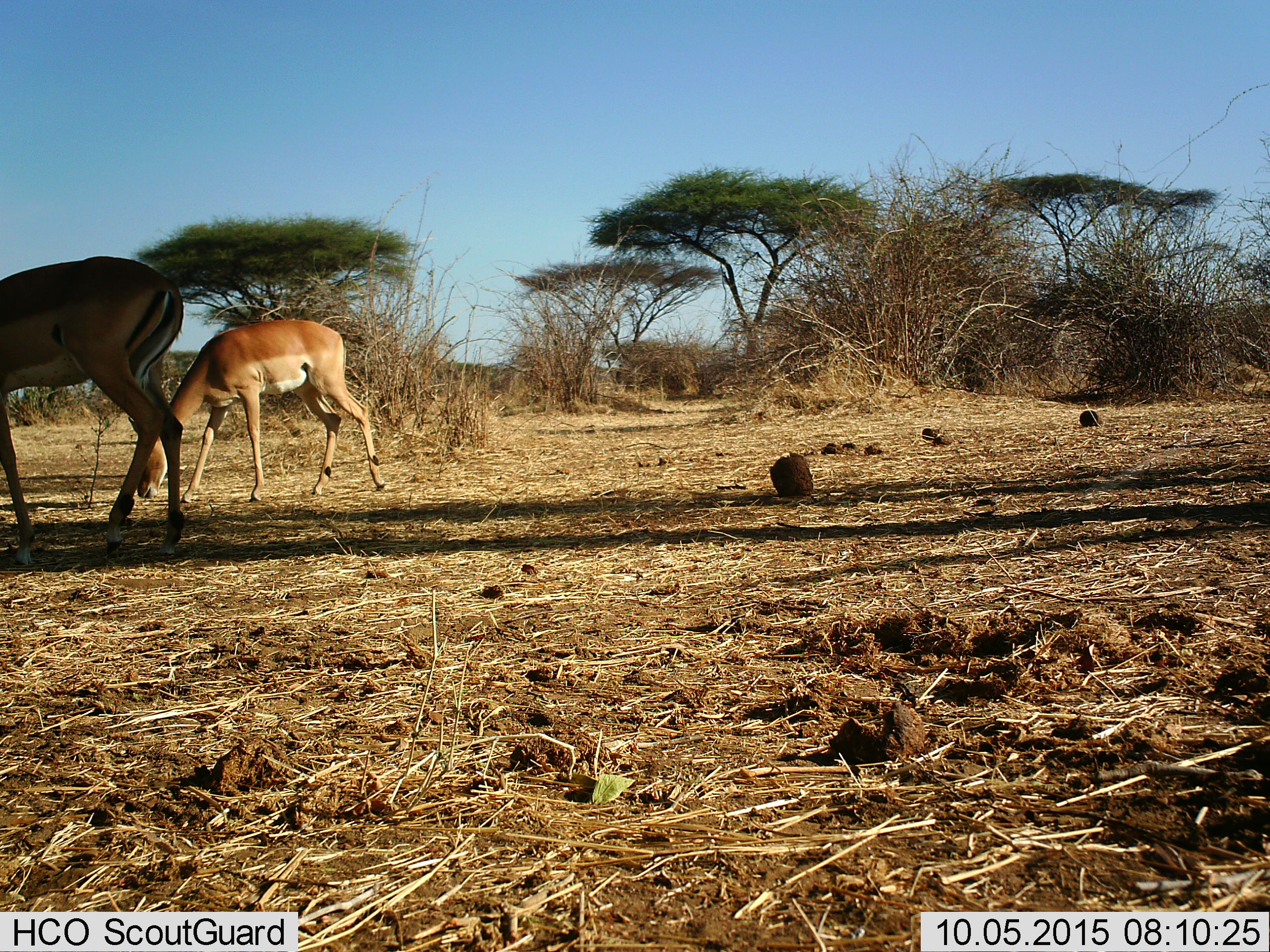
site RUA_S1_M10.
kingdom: Animalia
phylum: Chordata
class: Mammalia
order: Artiodactyla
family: Bovidae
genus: Aepyceros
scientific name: Aepyceros melampus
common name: impala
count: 2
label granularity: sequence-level